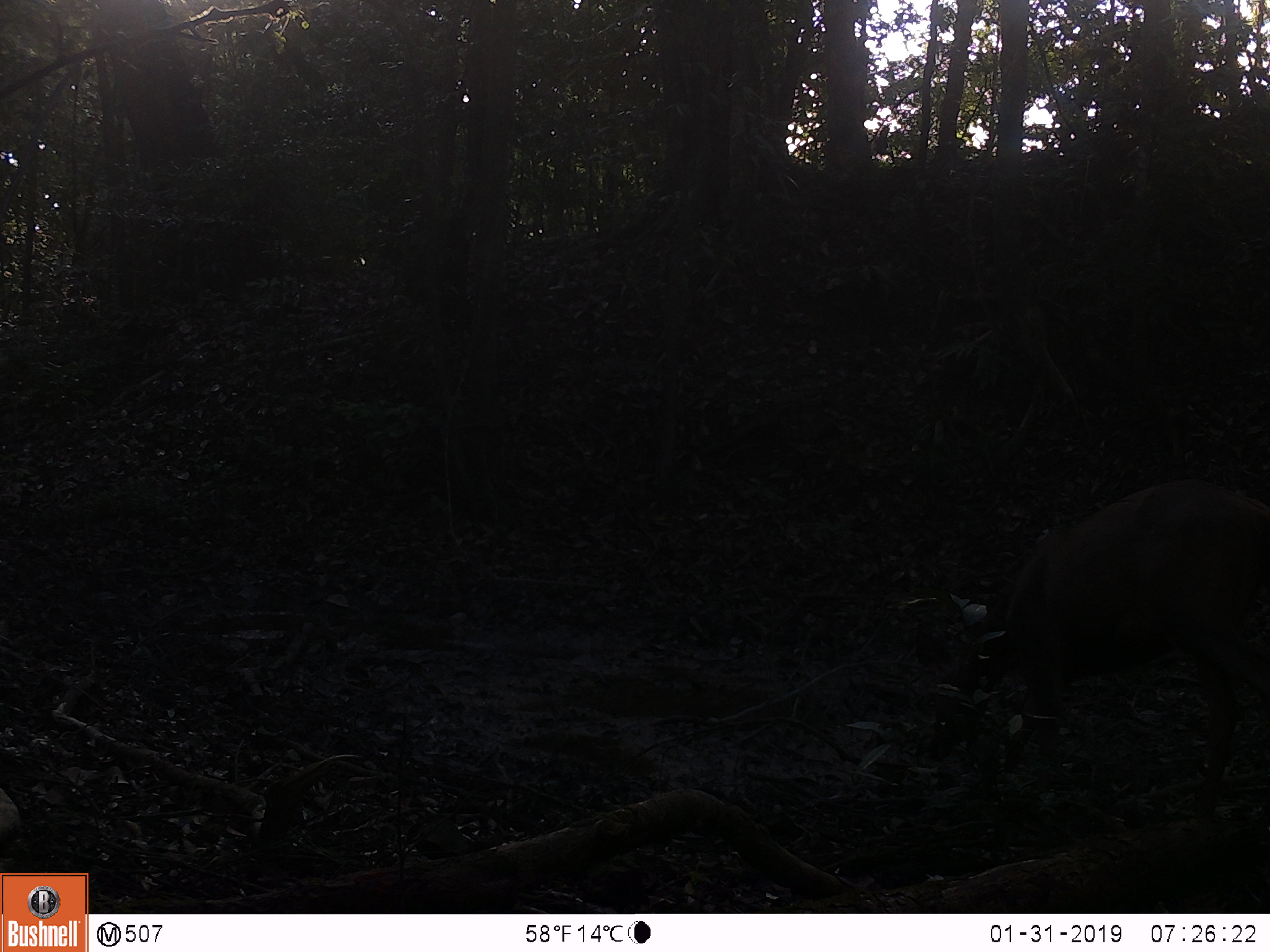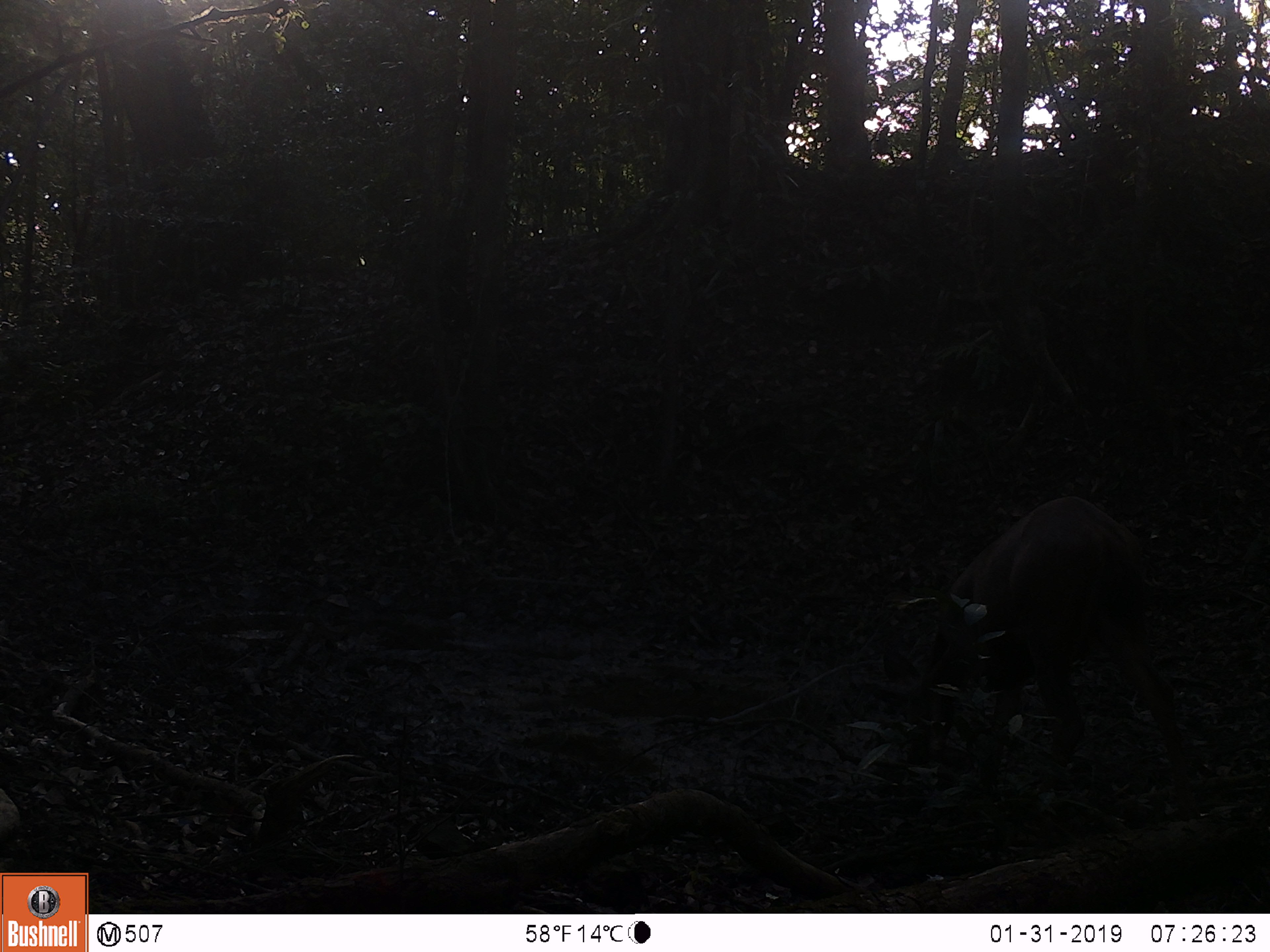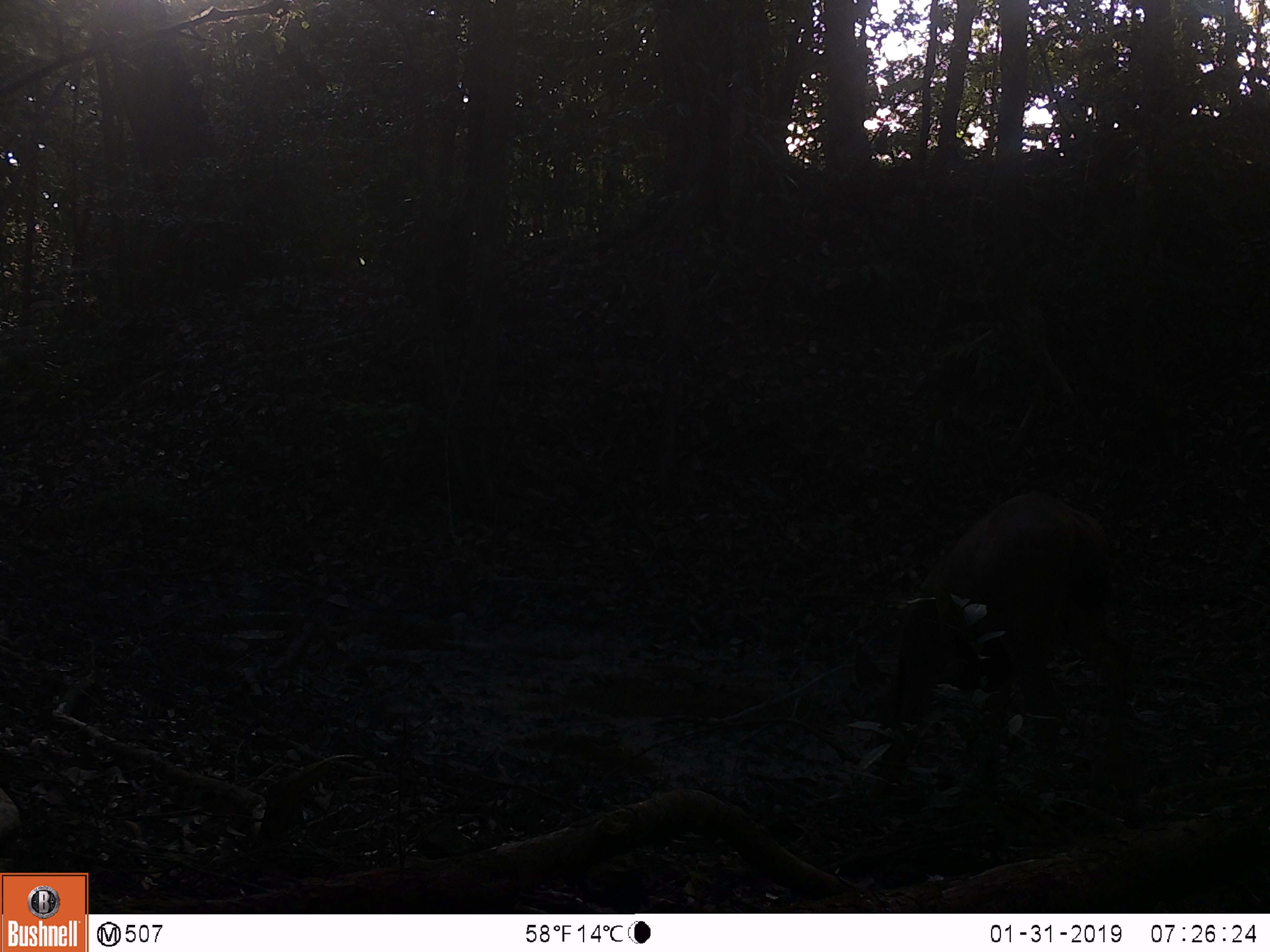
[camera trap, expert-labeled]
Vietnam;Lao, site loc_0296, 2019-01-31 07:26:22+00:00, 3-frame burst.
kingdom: Animalia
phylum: Chordata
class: Mammalia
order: Artiodactyla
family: Cervidae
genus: Rusa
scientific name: Rusa unicolor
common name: sambar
Sambar (Rusa unicolor). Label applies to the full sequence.